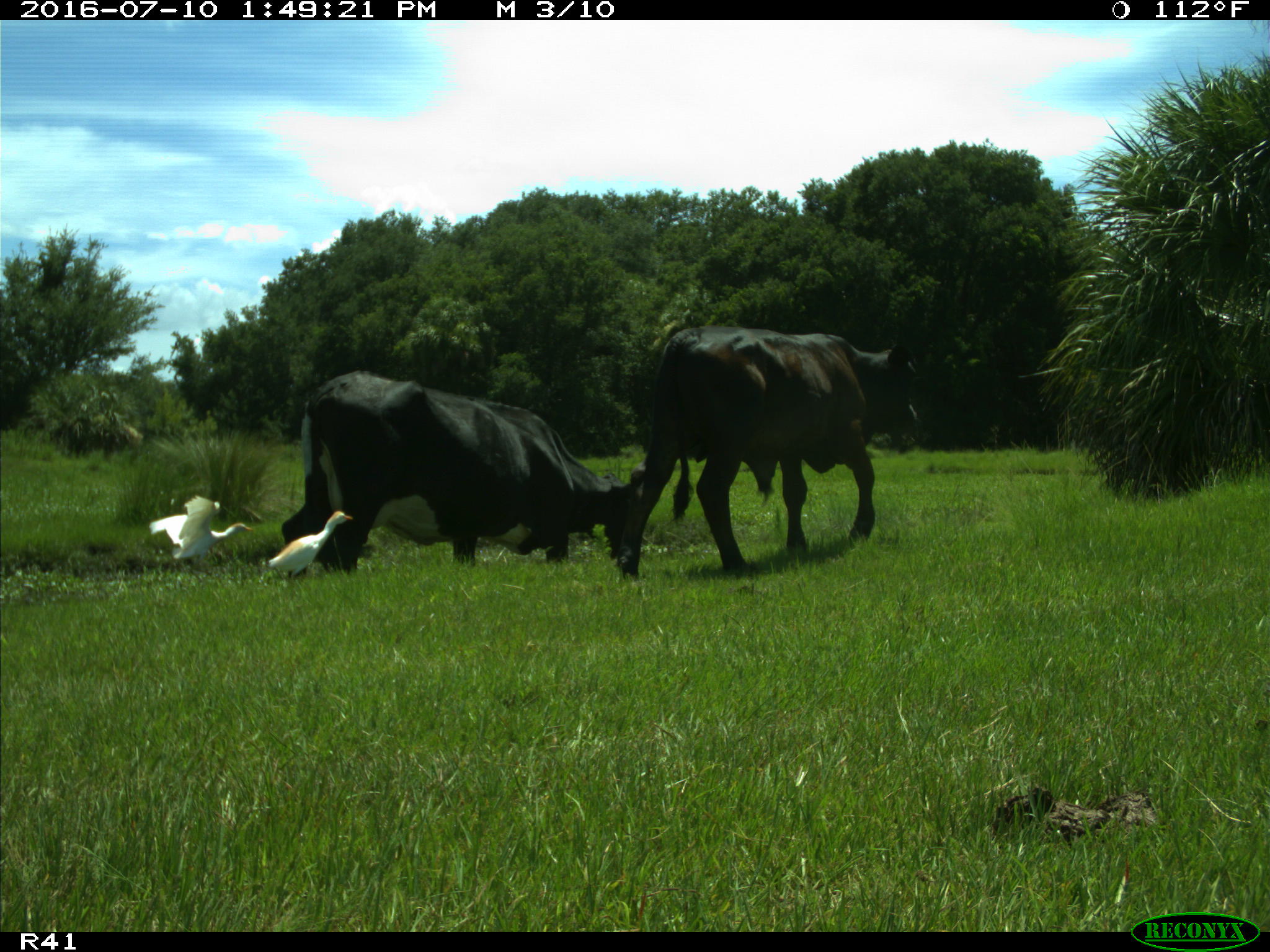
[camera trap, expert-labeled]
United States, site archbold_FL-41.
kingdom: Animalia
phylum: Chordata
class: Mammalia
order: Artiodactyla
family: Bovidae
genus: Bos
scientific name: Bos taurus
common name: domestic cow